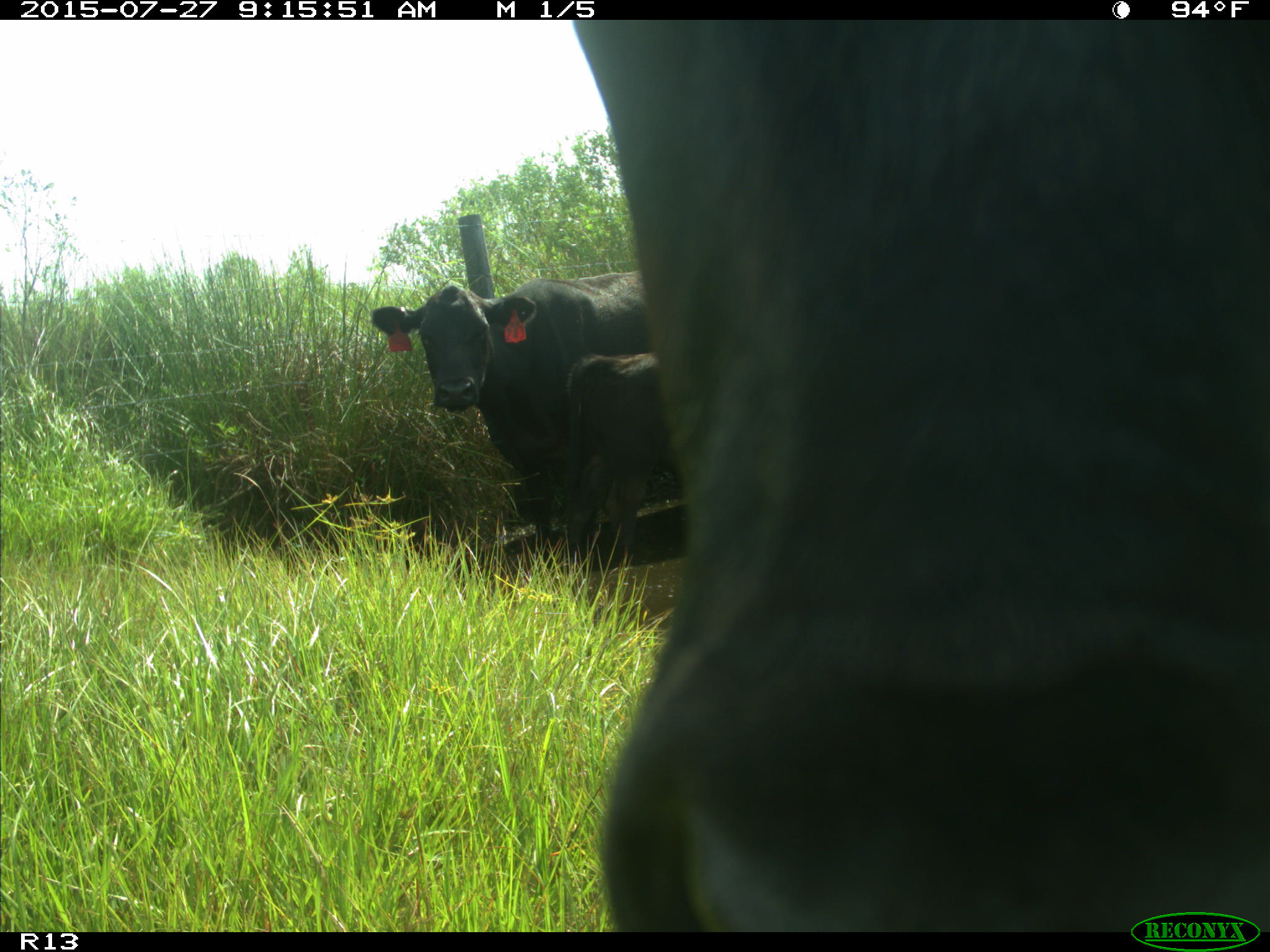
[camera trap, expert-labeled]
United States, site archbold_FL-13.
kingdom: Animalia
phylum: Chordata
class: Mammalia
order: Artiodactyla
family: Bovidae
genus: Bos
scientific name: Bos taurus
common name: domestic cow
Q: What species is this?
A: Bos taurus (domestic cow).